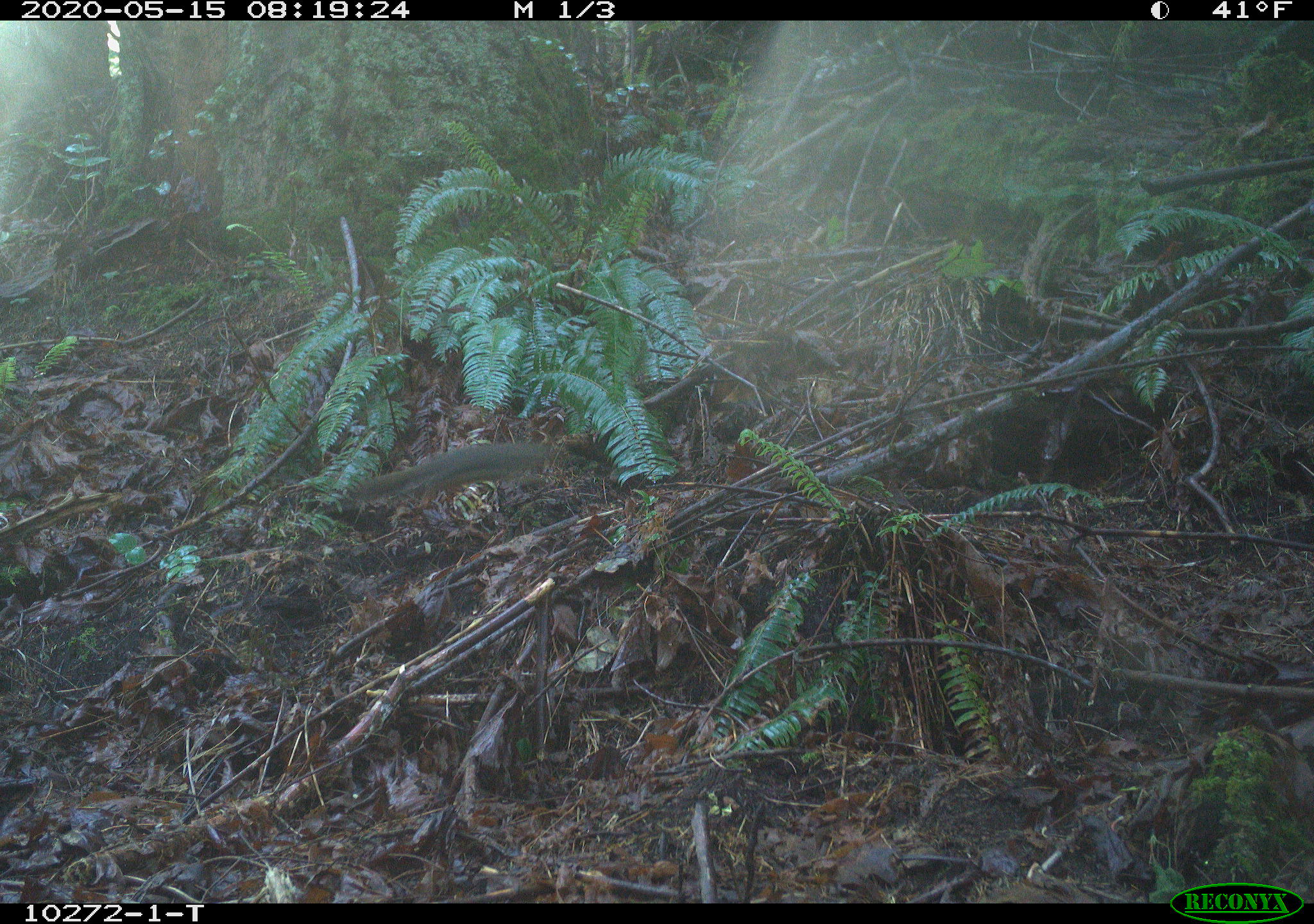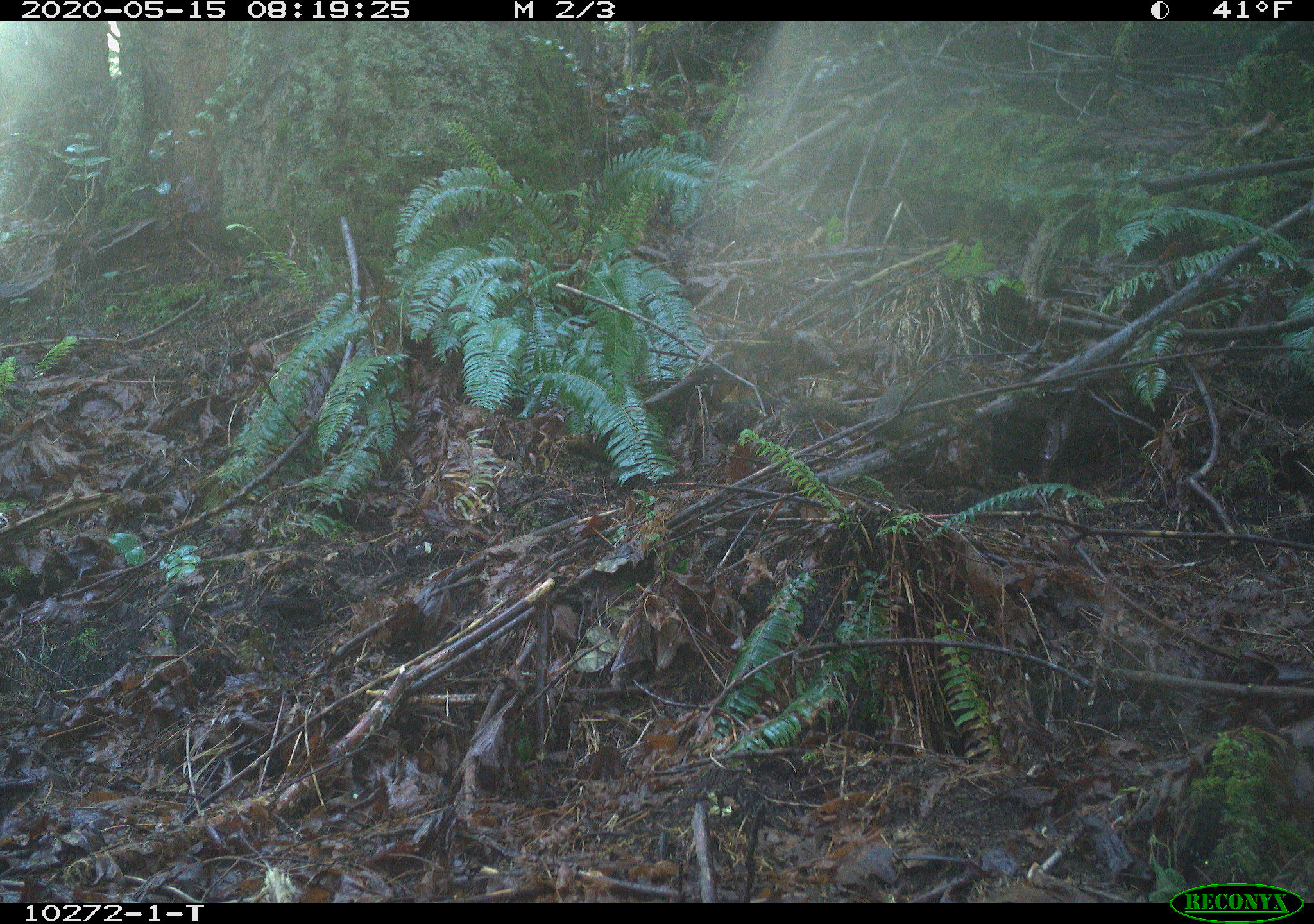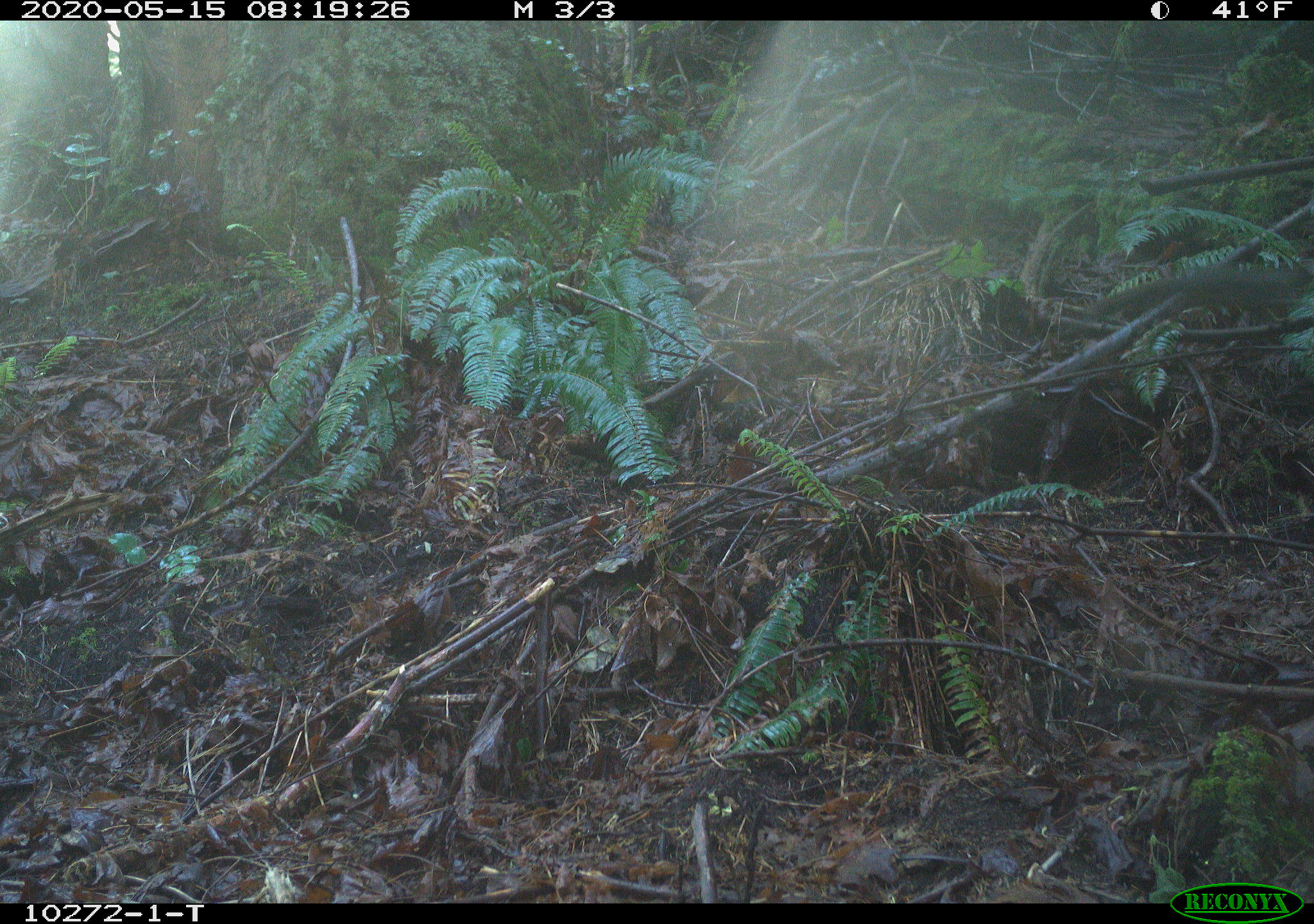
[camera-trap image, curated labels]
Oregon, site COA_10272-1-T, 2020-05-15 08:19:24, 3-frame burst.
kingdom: Animalia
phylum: Chordata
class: Mammalia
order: Rodentia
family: Sciuridae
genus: Tamiasciurus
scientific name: Tamiasciurus douglasii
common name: douglas squirrel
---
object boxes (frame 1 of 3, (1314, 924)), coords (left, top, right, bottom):
douglas squirrel: (341, 438, 564, 514)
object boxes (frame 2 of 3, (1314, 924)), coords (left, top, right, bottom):
douglas squirrel: (775, 366, 981, 453)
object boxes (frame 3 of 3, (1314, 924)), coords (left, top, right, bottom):
douglas squirrel: (1077, 258, 1307, 325)